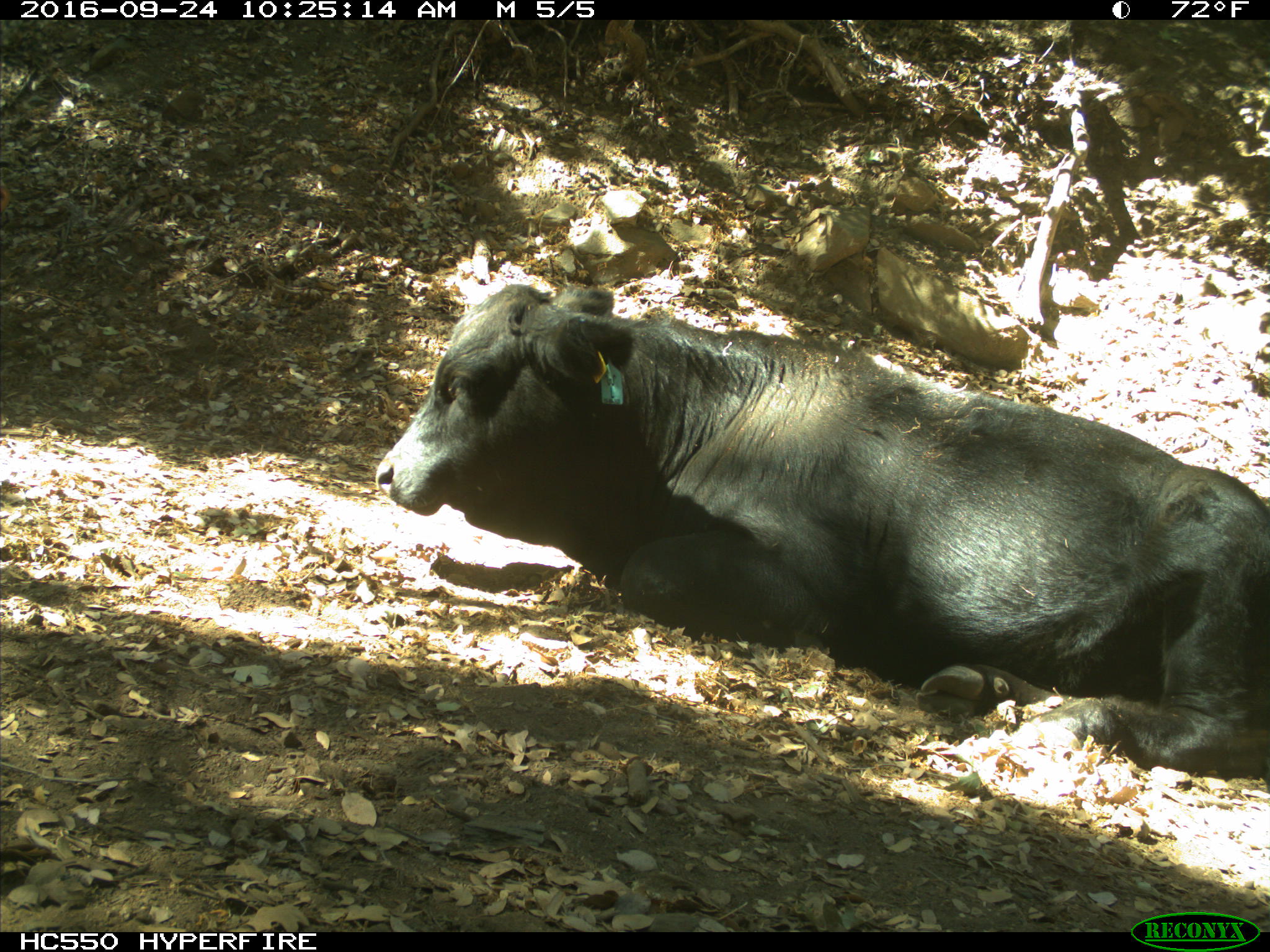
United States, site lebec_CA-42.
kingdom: Animalia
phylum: Chordata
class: Mammalia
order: Artiodactyla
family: Bovidae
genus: Bos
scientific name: Bos taurus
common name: domestic cow